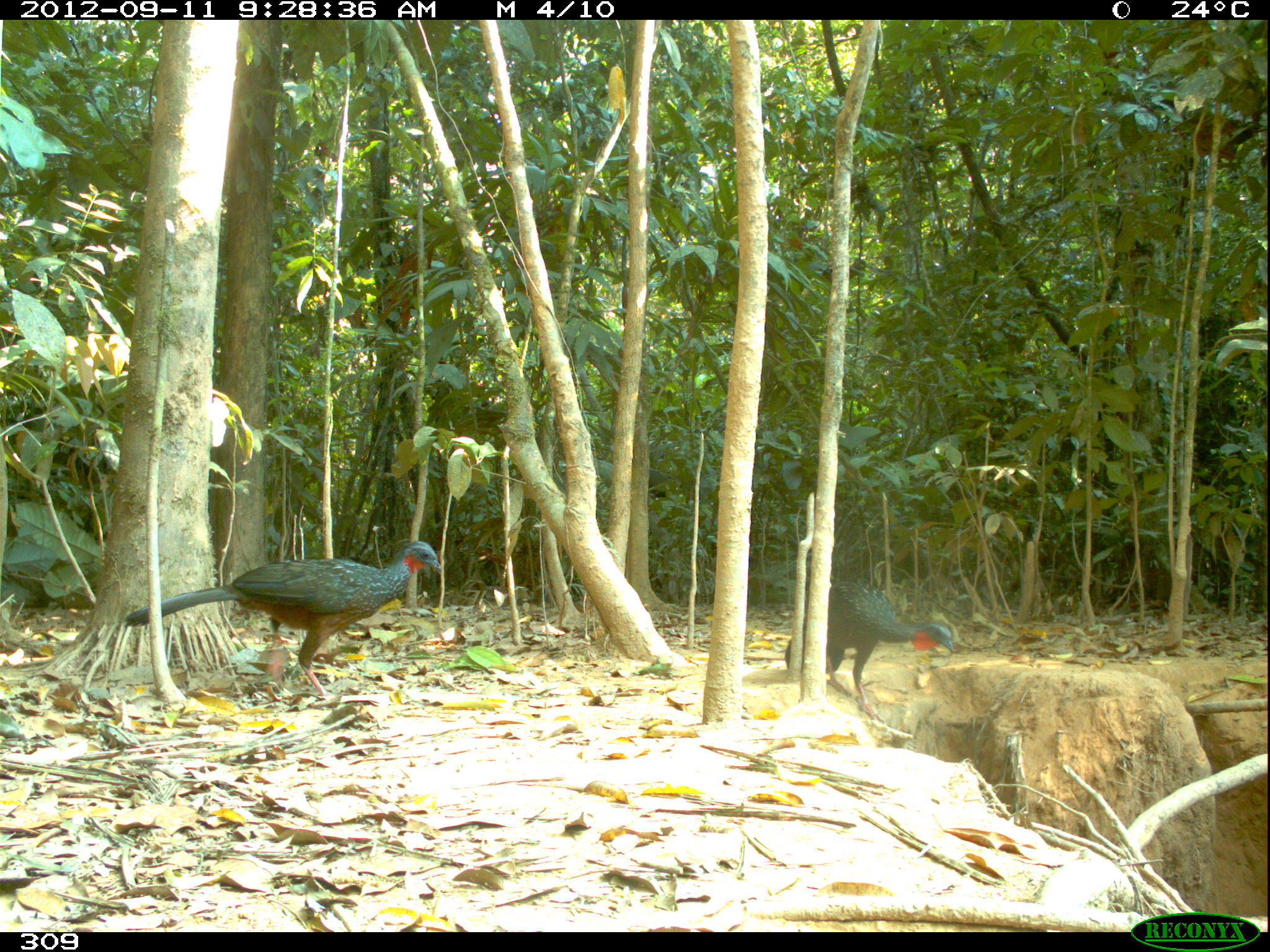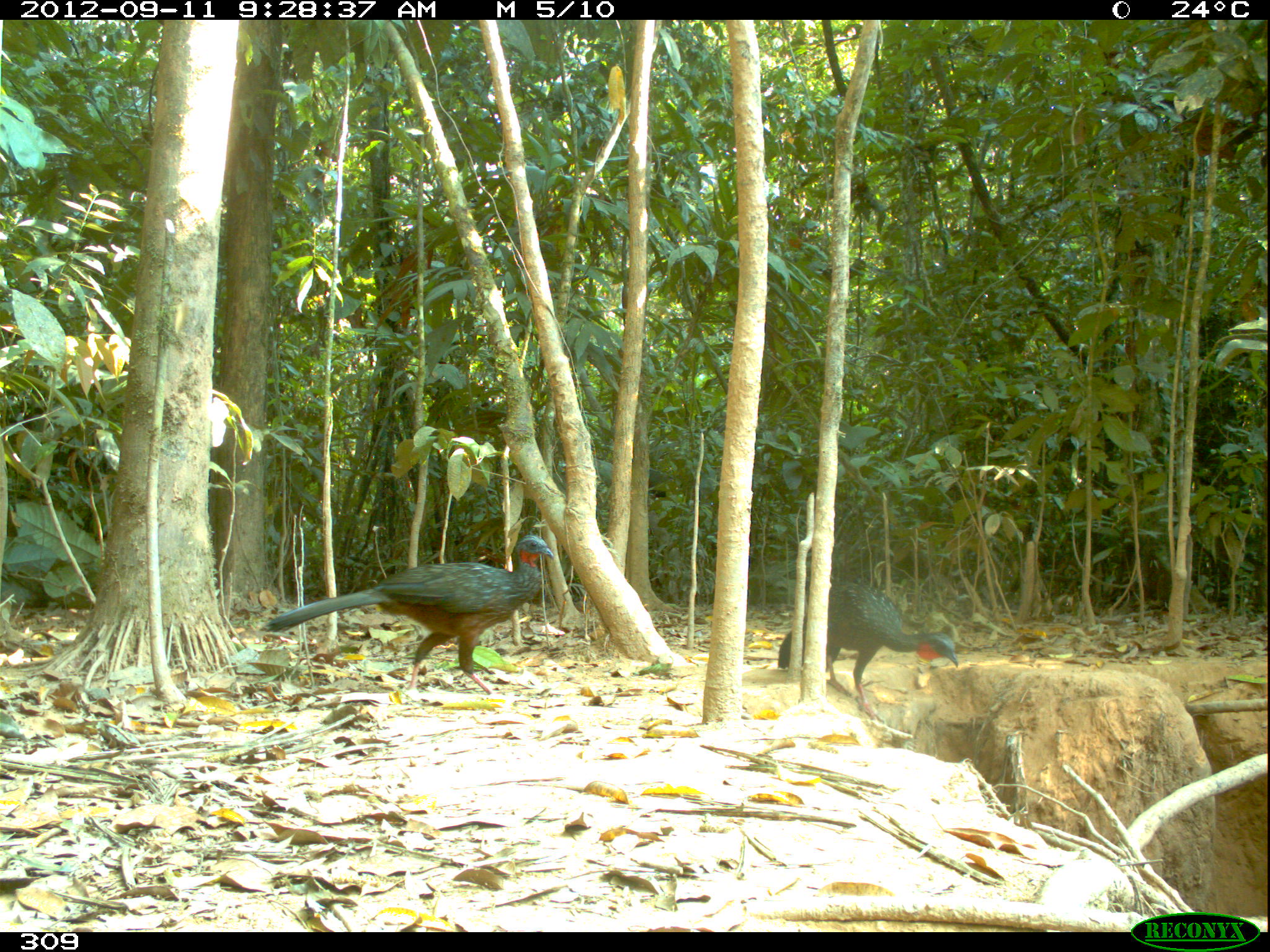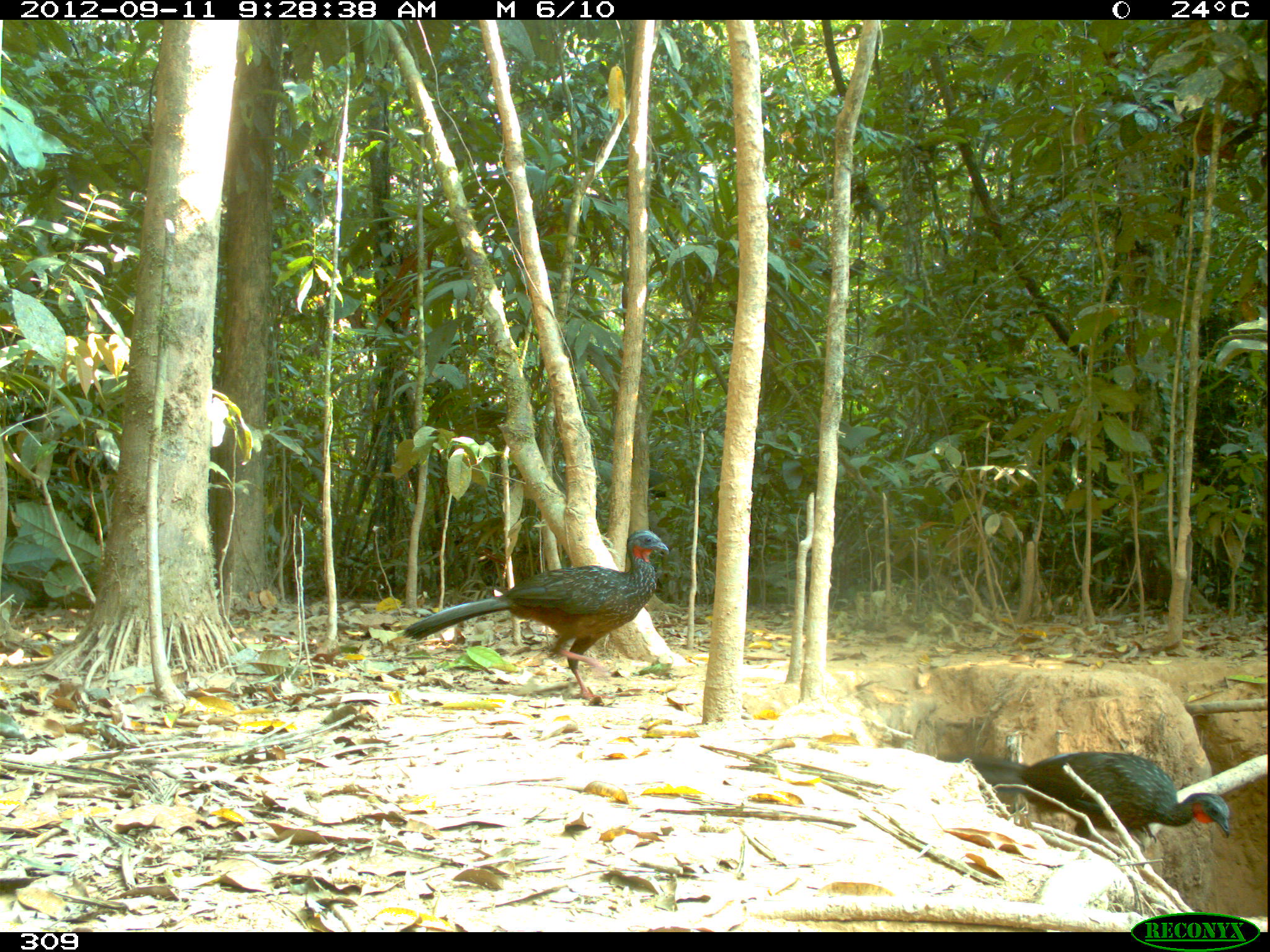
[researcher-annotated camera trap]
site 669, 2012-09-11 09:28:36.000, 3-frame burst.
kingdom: Animalia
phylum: Chordata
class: Aves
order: Galliformes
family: Cracidae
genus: Penelope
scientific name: Penelope jacquacu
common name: spix's guan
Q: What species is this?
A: Penelope jacquacu (spix's guan).